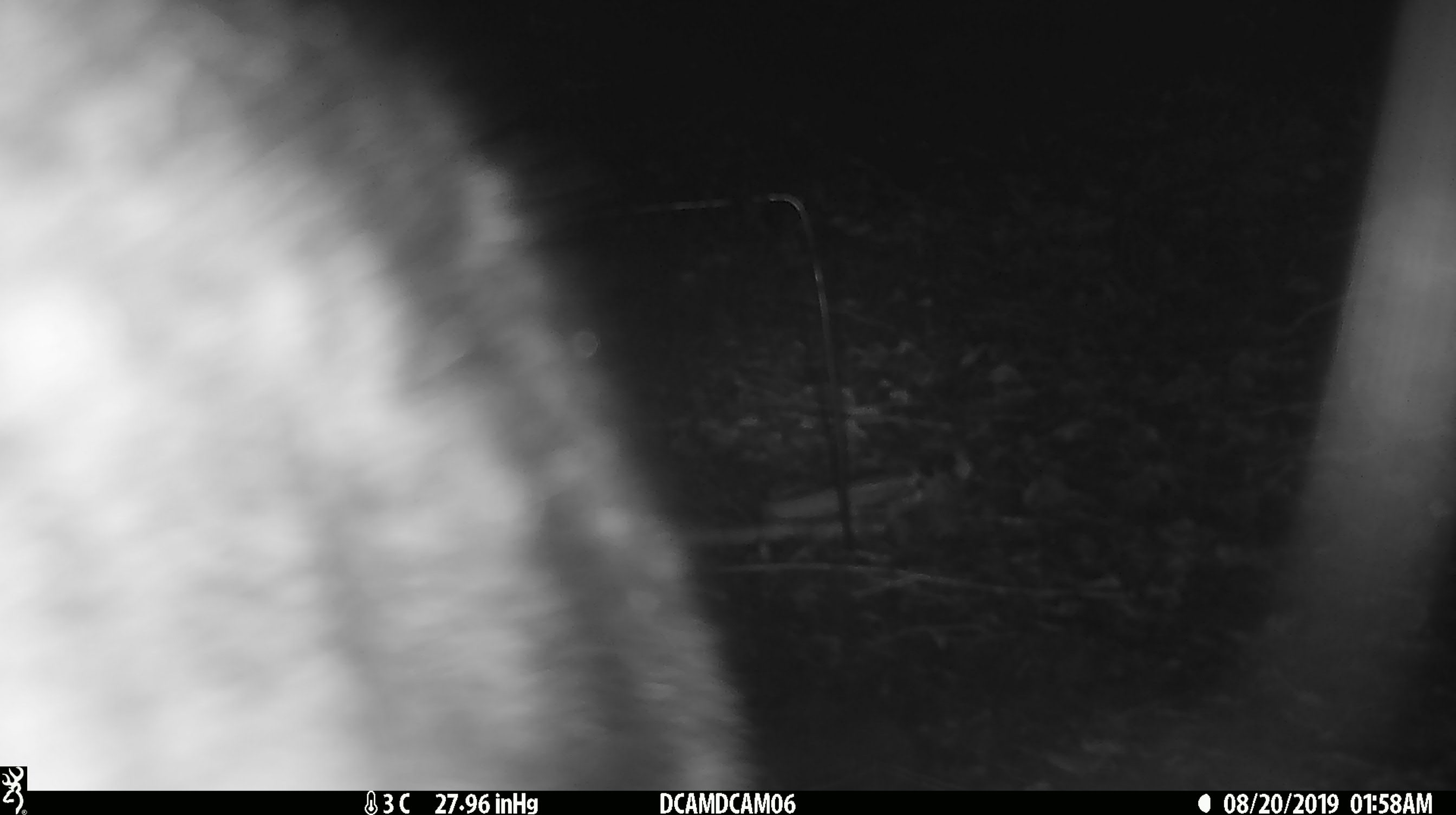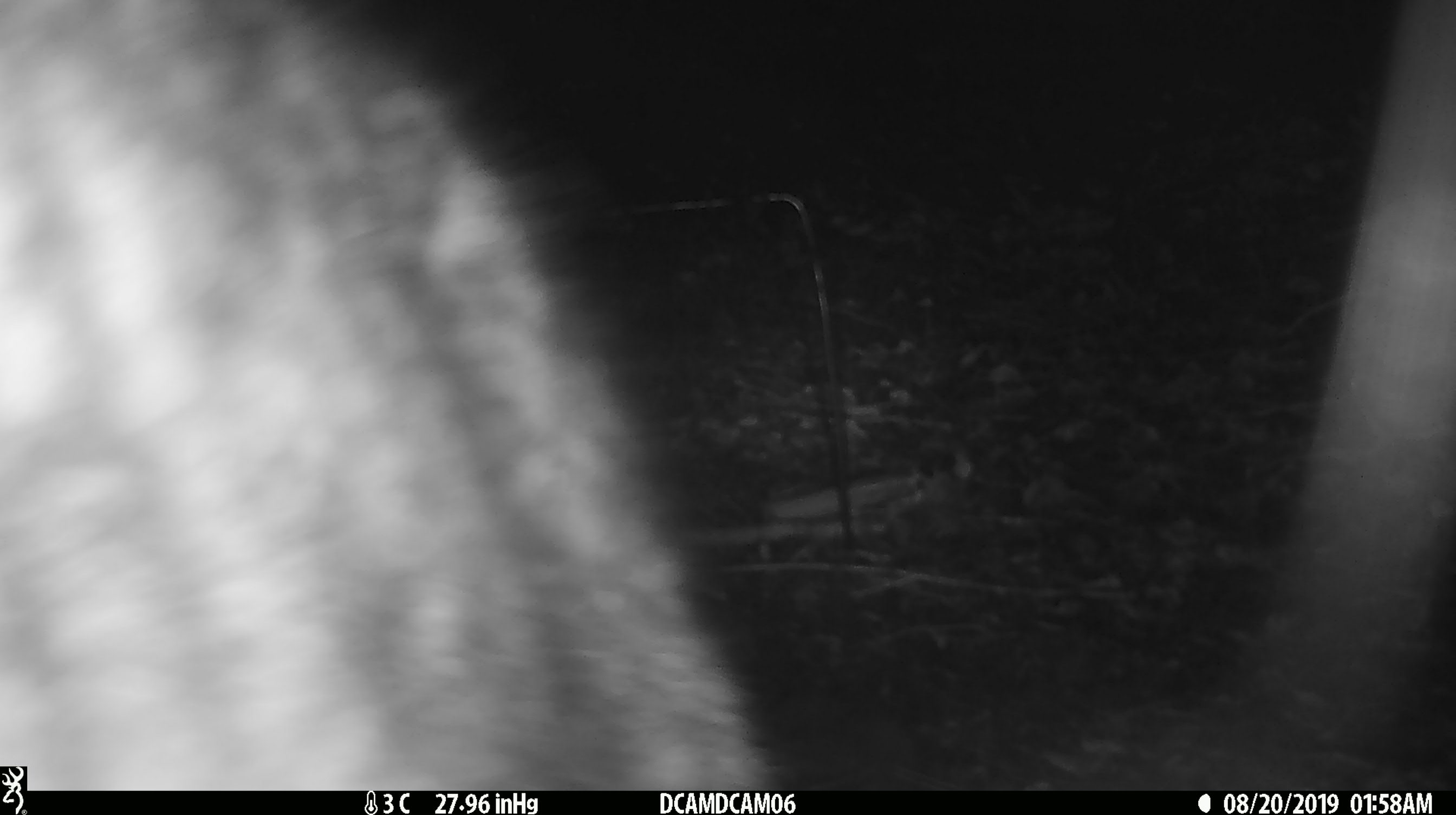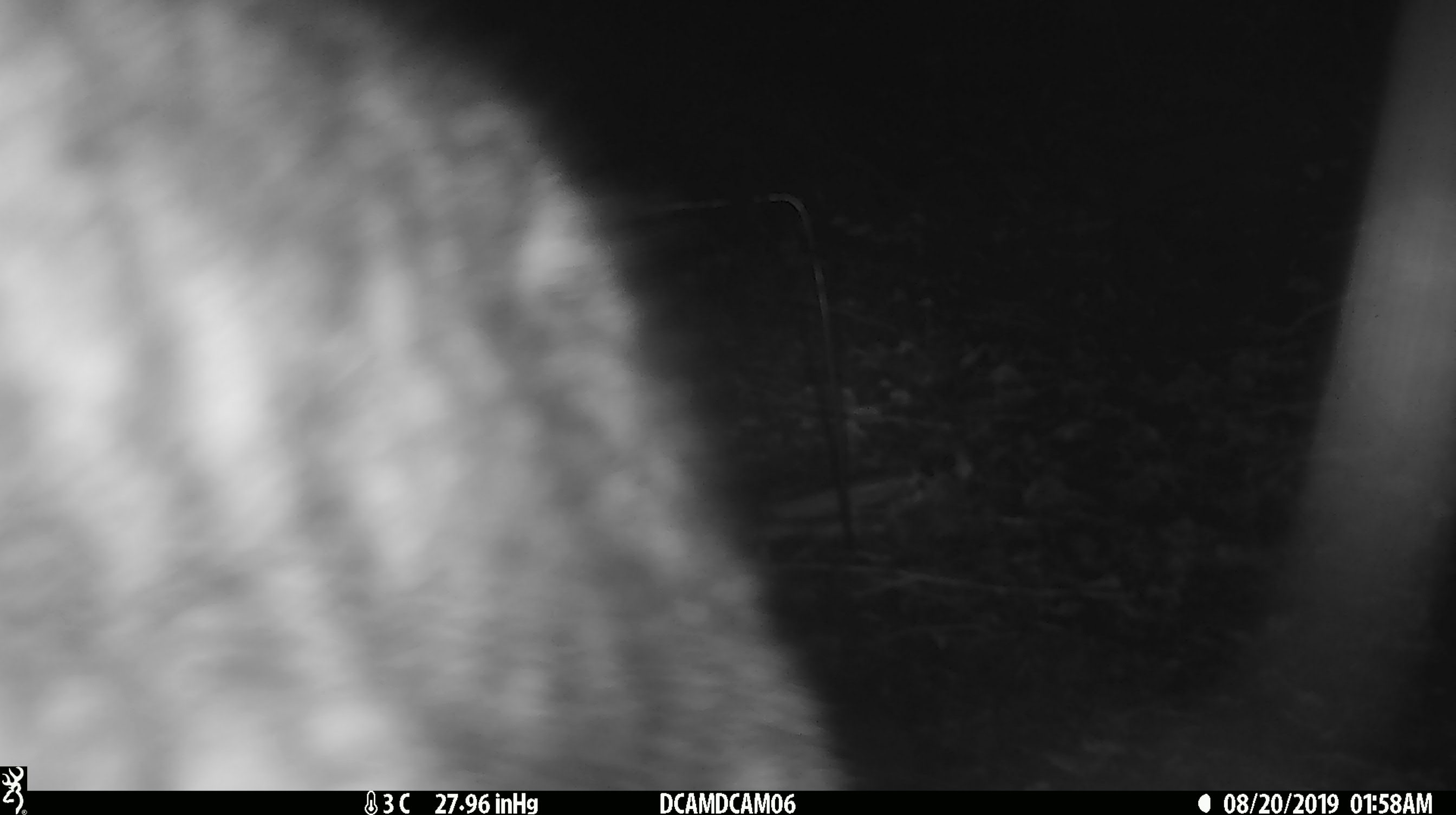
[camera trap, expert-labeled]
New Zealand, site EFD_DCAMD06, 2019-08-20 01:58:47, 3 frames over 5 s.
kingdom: Animalia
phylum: Chordata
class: Mammalia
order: Carnivora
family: Felidae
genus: Felis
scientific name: Felis catus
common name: domestic cat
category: cat